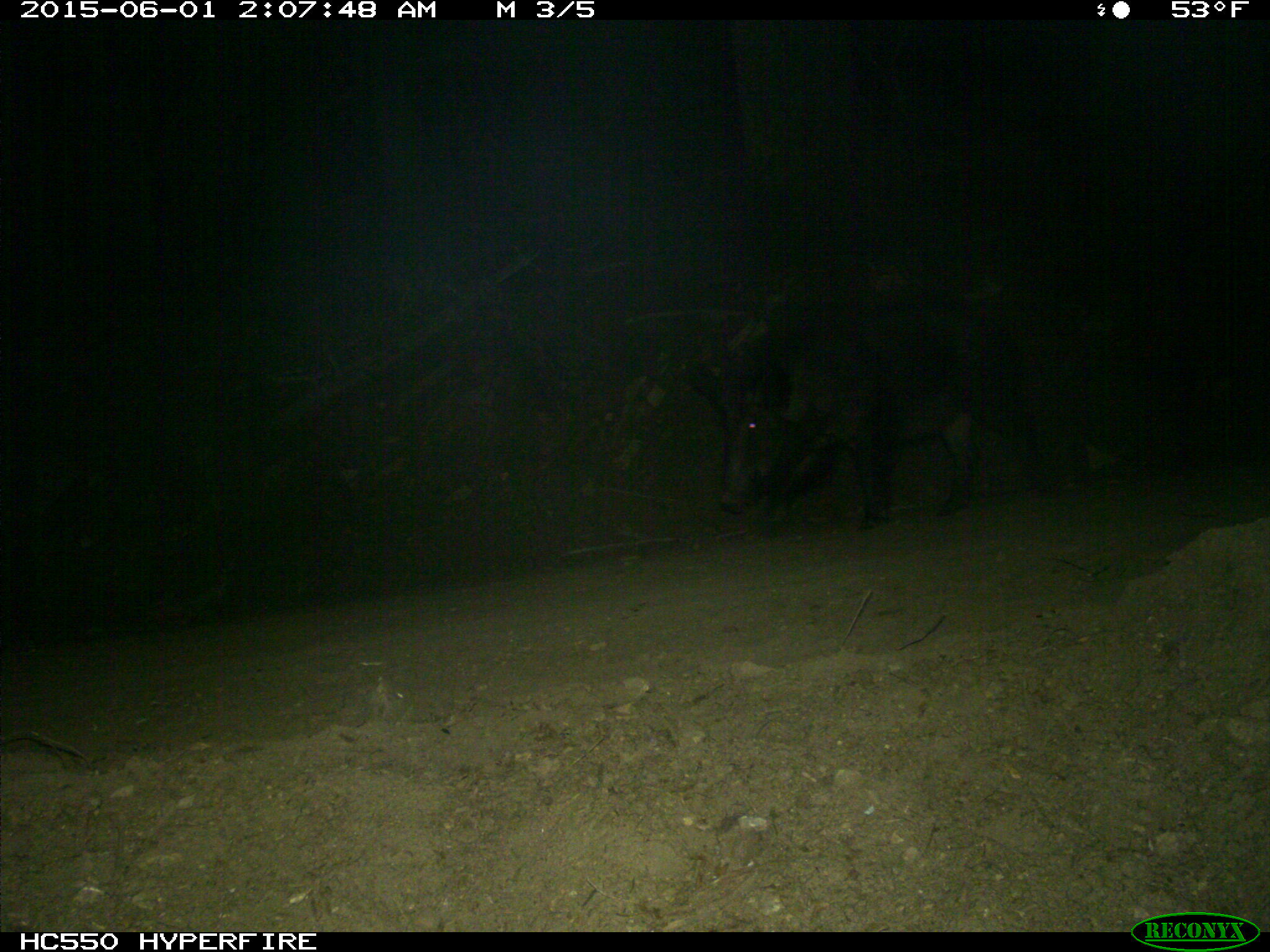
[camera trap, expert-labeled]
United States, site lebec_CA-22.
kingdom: Animalia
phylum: Chordata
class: Mammalia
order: Artiodactyla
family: Suidae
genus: Sus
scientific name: Sus scrofa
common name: wild boar